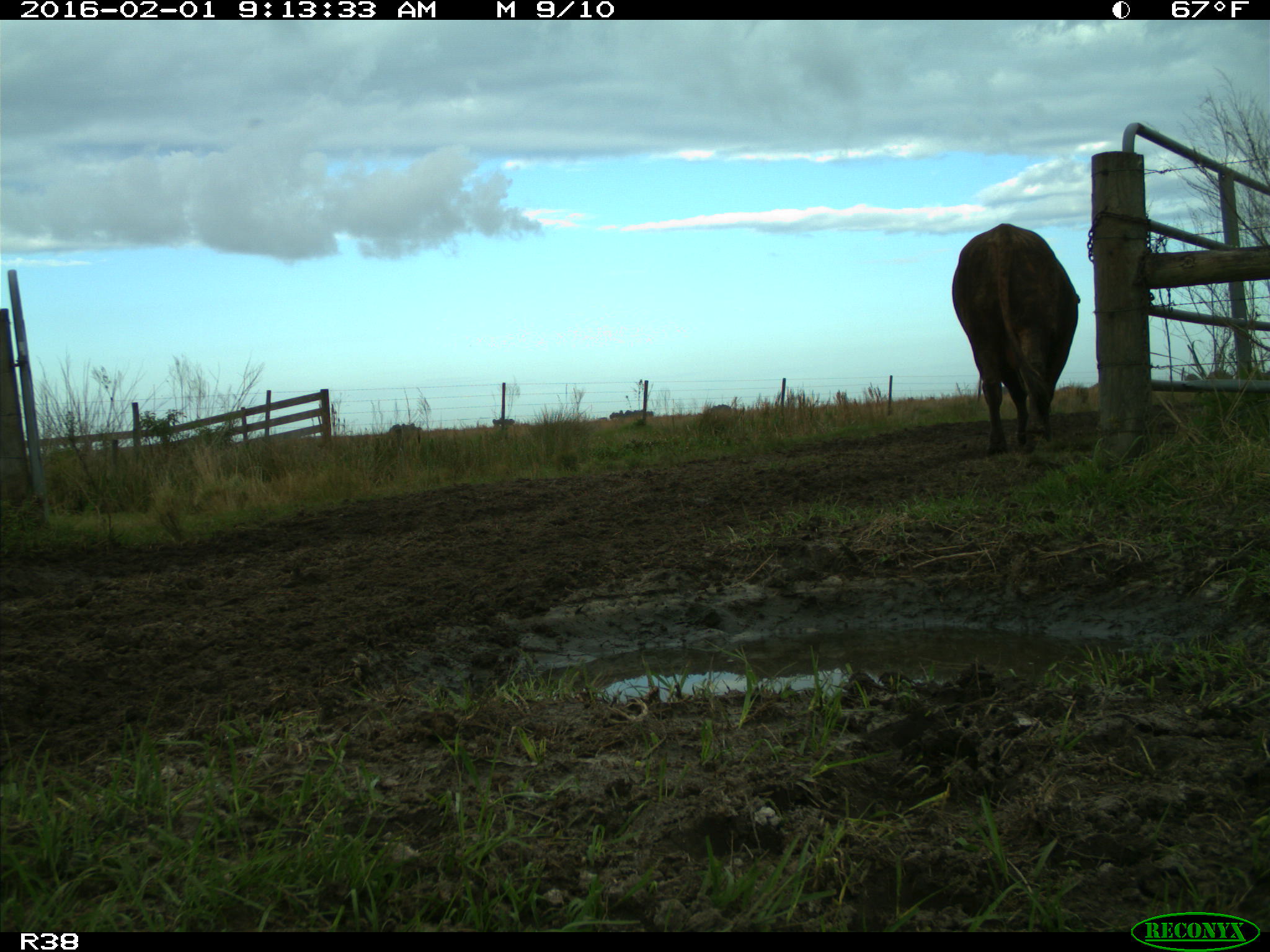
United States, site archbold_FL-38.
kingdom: Animalia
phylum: Chordata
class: Mammalia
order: Artiodactyla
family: Bovidae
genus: Bos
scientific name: Bos taurus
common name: domestic cow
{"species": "Bos taurus (domestic cow)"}